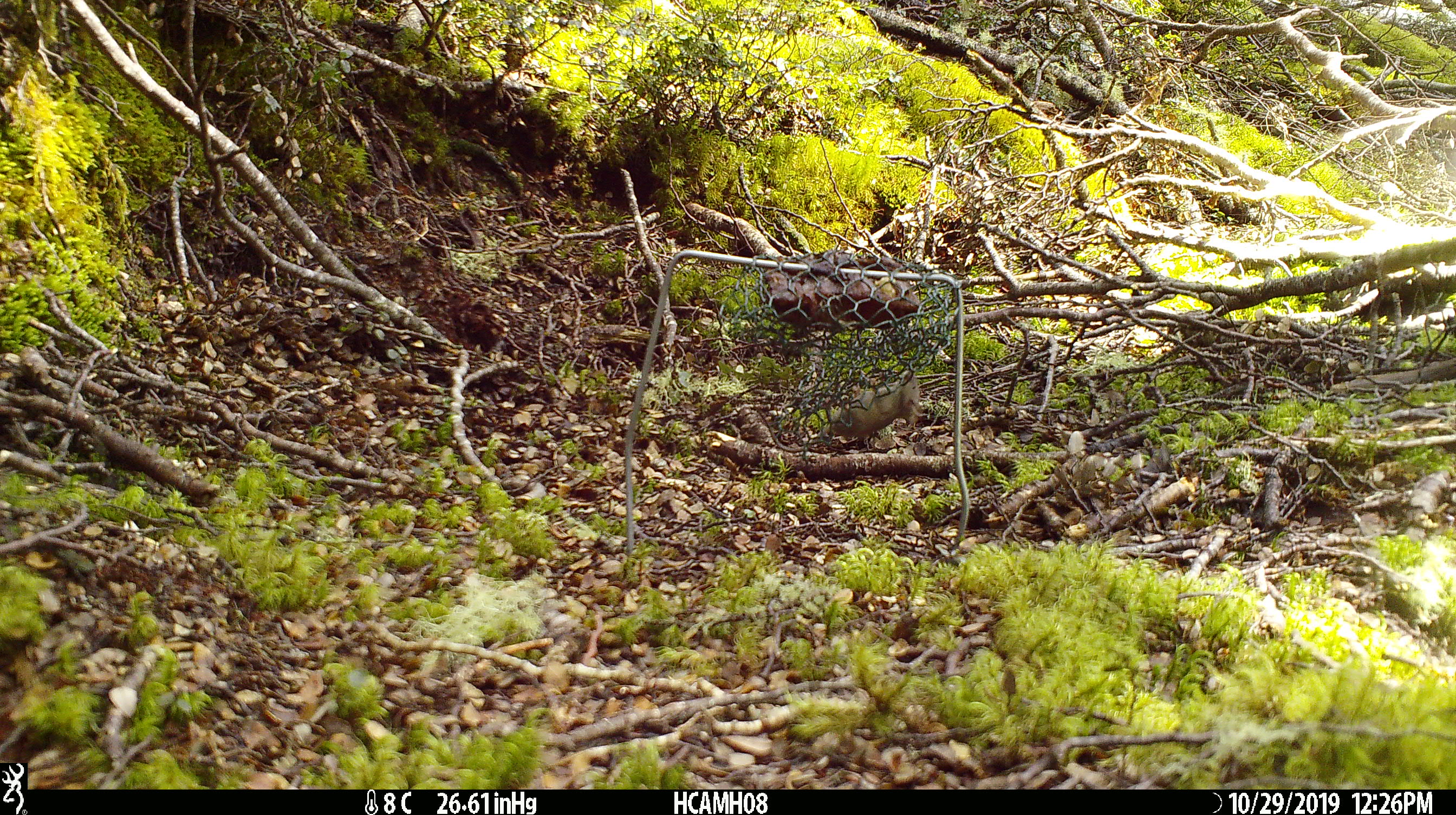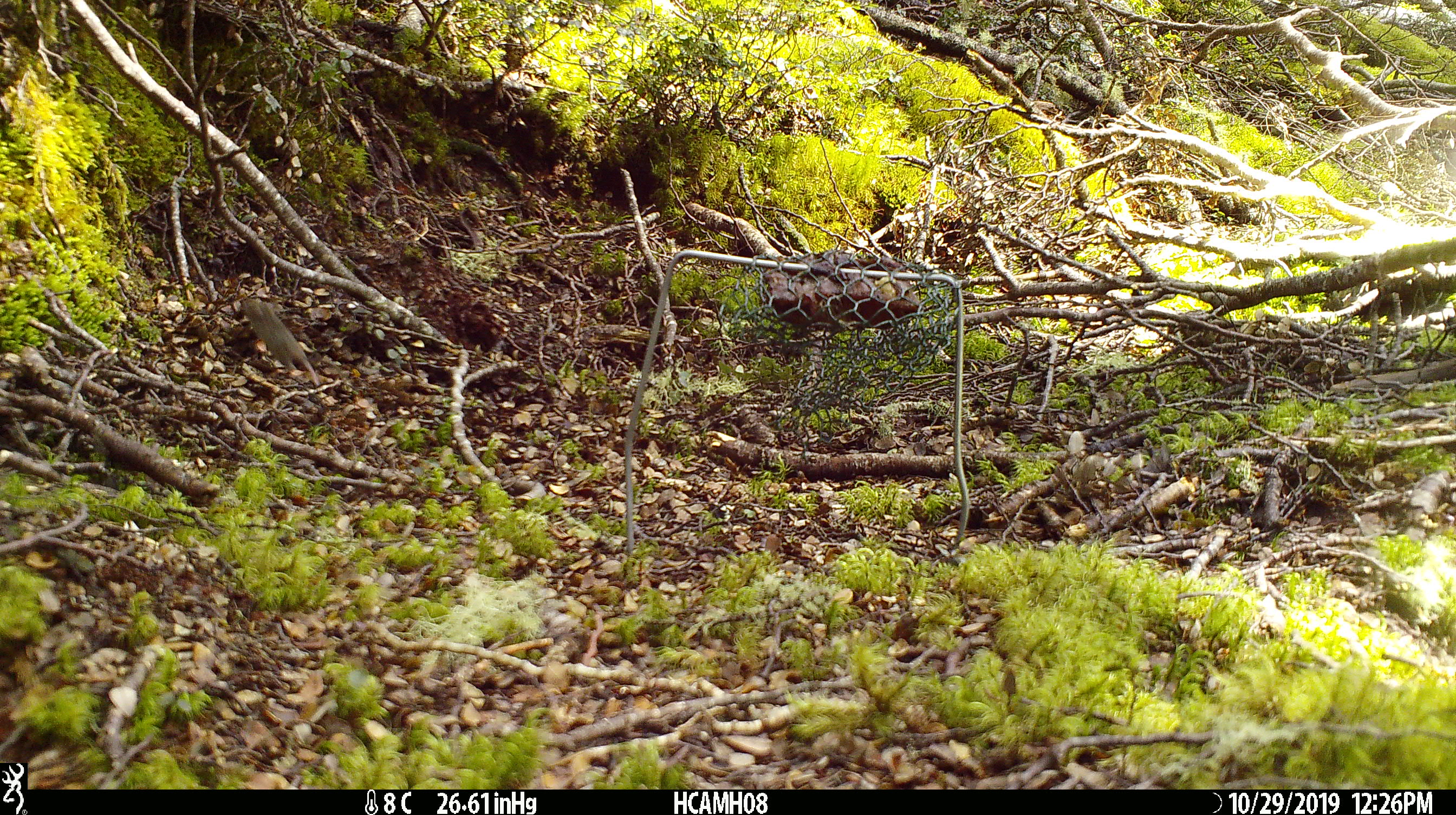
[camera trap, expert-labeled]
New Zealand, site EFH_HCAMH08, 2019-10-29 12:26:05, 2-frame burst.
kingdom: Animalia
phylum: Chordata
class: Mammalia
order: Rodentia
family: Muridae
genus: Mus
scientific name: Mus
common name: mouse